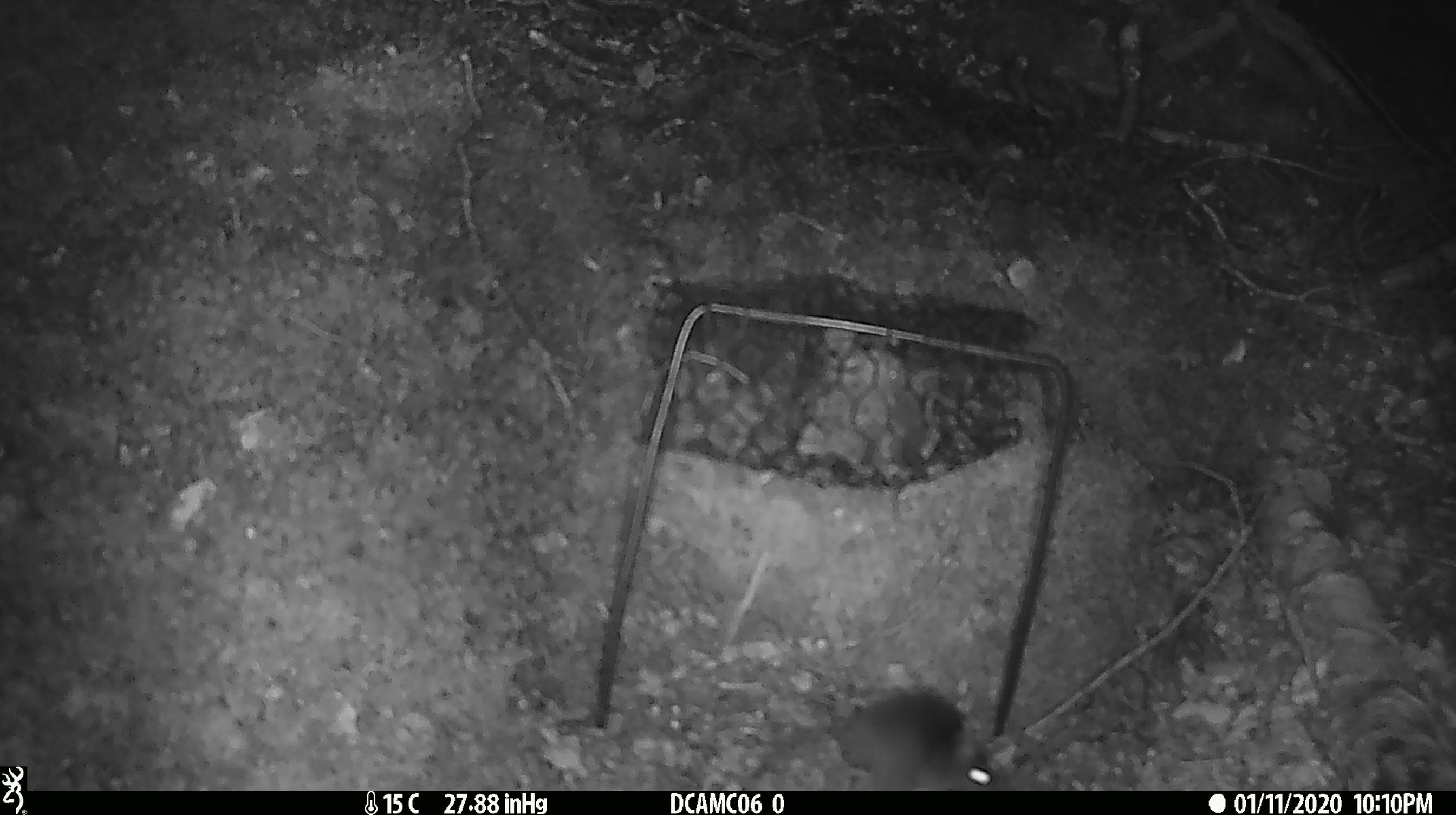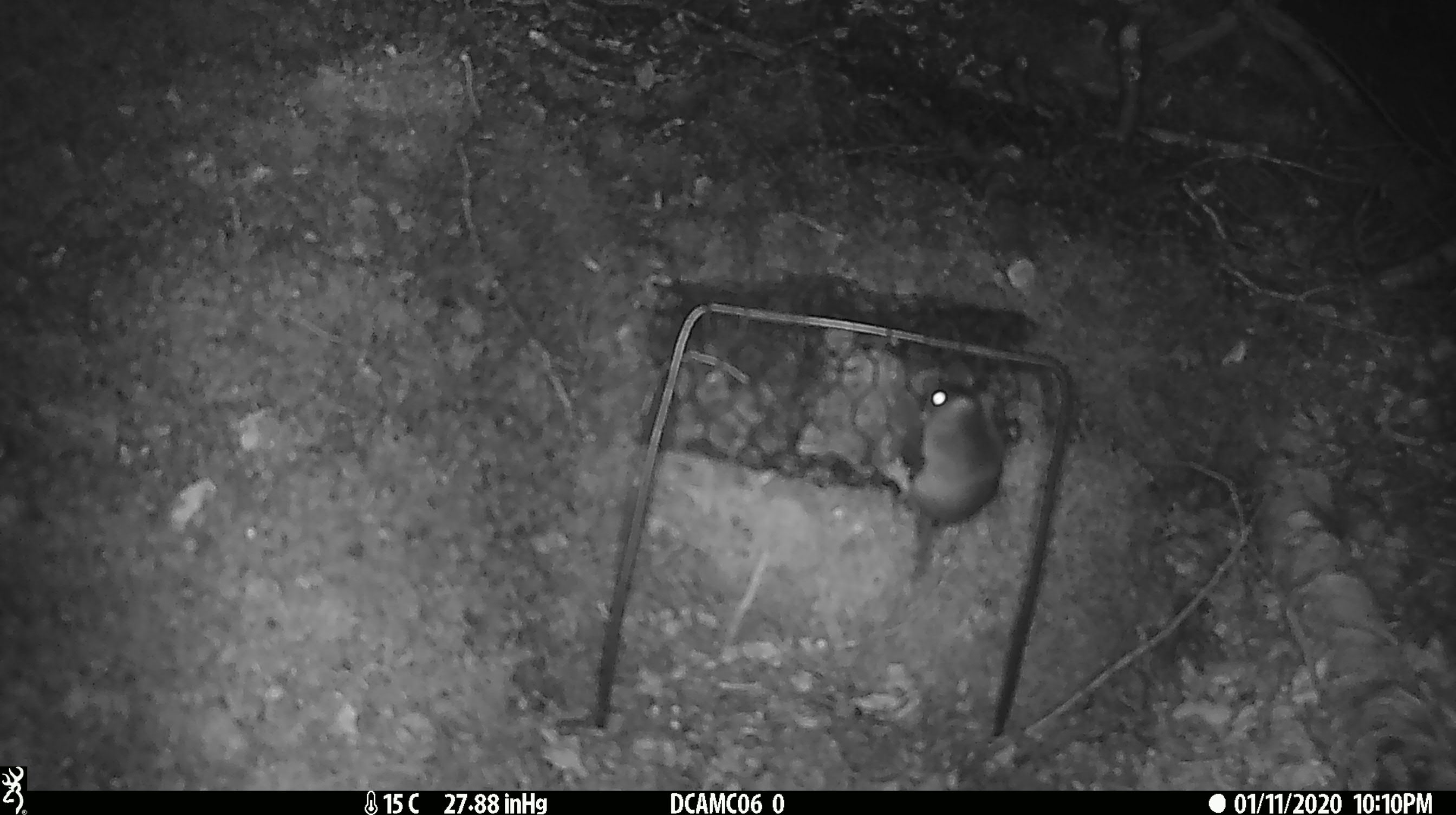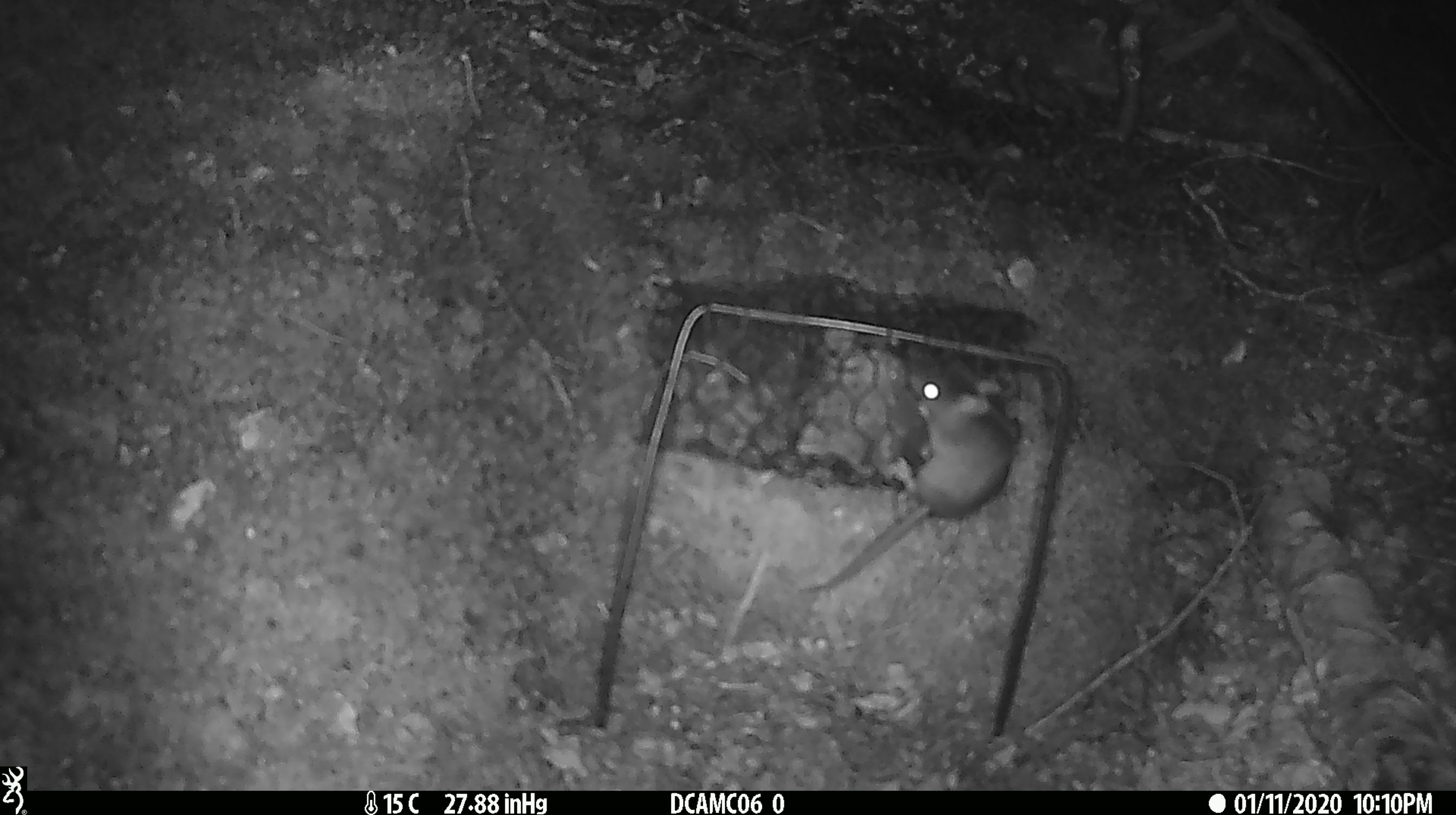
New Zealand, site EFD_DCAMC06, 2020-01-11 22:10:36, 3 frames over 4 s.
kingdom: Animalia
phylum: Chordata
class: Mammalia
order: Rodentia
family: Muridae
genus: Mus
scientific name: Mus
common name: mouse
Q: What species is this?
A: Mouse (Mus).